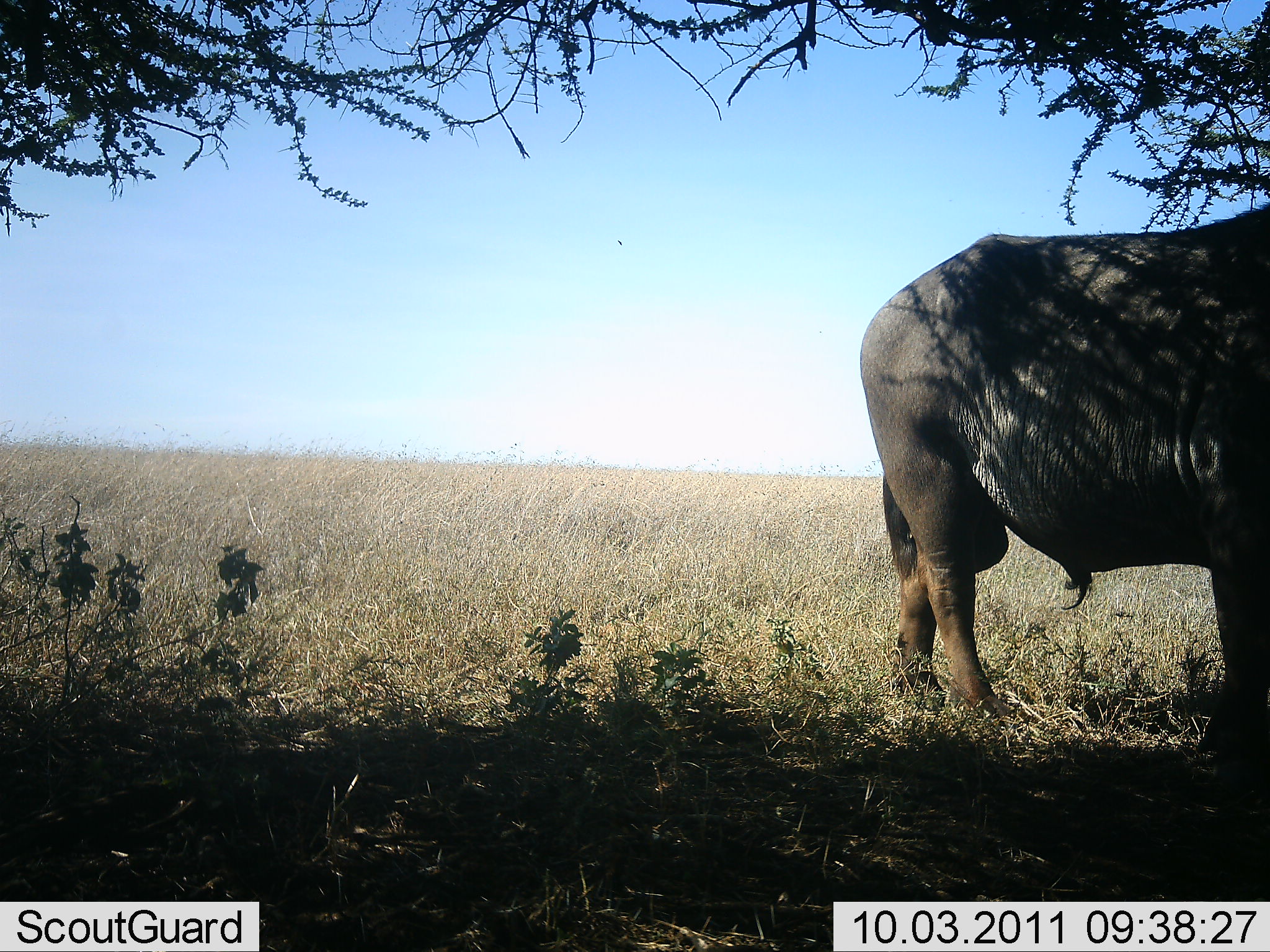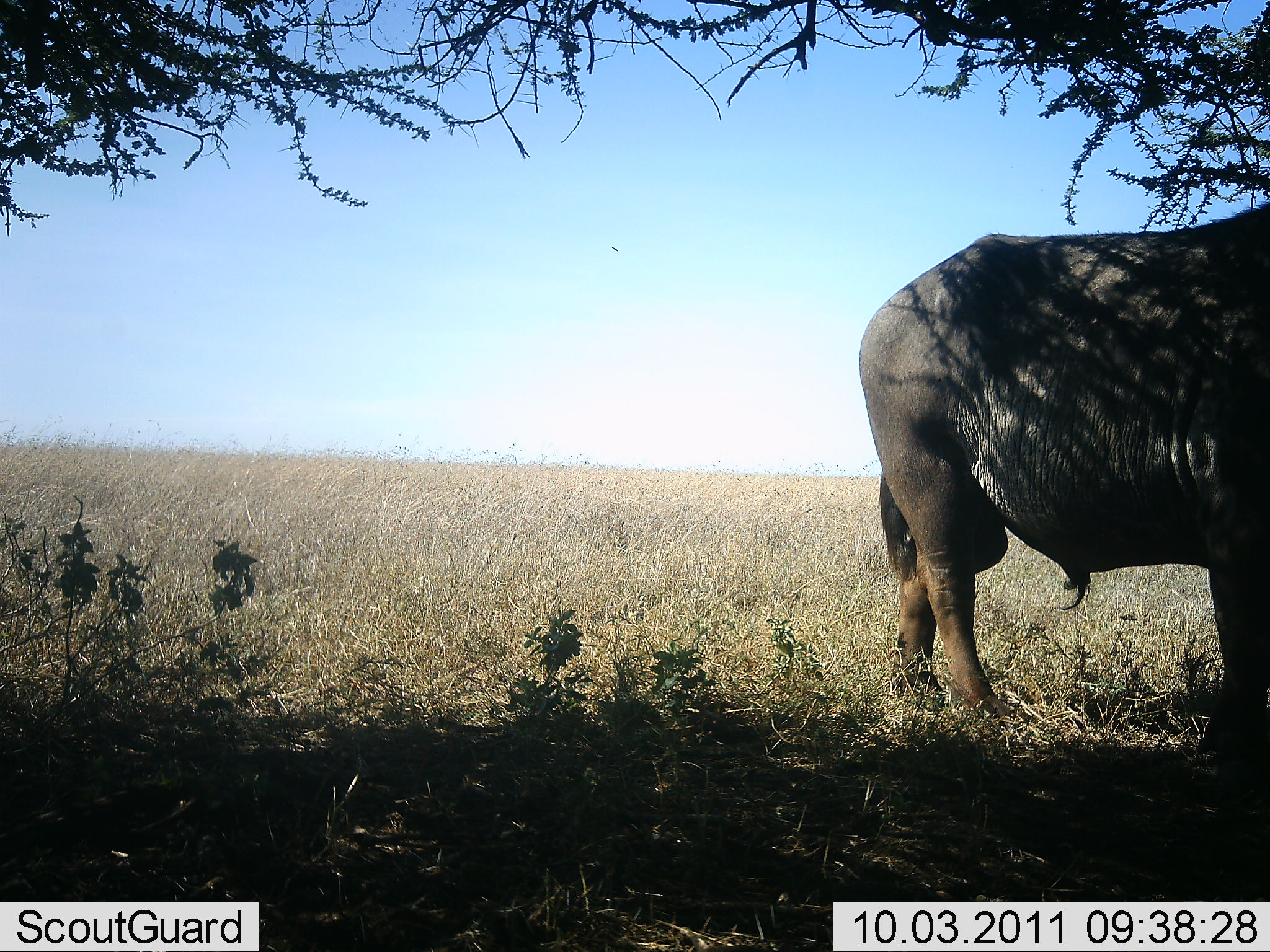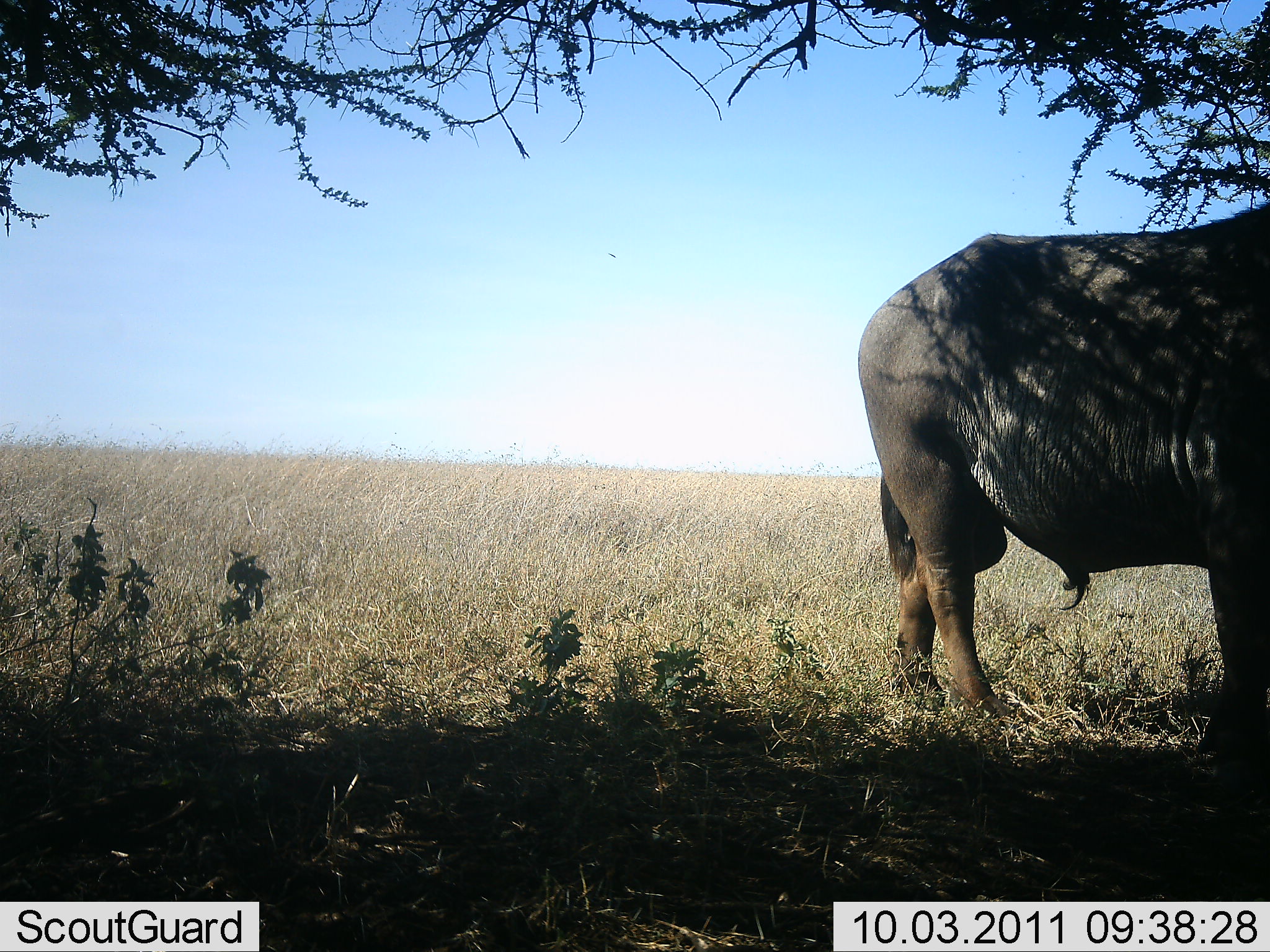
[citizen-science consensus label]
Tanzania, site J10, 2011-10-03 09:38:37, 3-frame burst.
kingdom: Animalia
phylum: Chordata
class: Mammalia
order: Artiodactyla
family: Bovidae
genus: Syncerus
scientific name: Syncerus caffer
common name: cape buffalo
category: buffalo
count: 1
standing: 90%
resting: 10%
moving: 0%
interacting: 0%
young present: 0%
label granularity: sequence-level